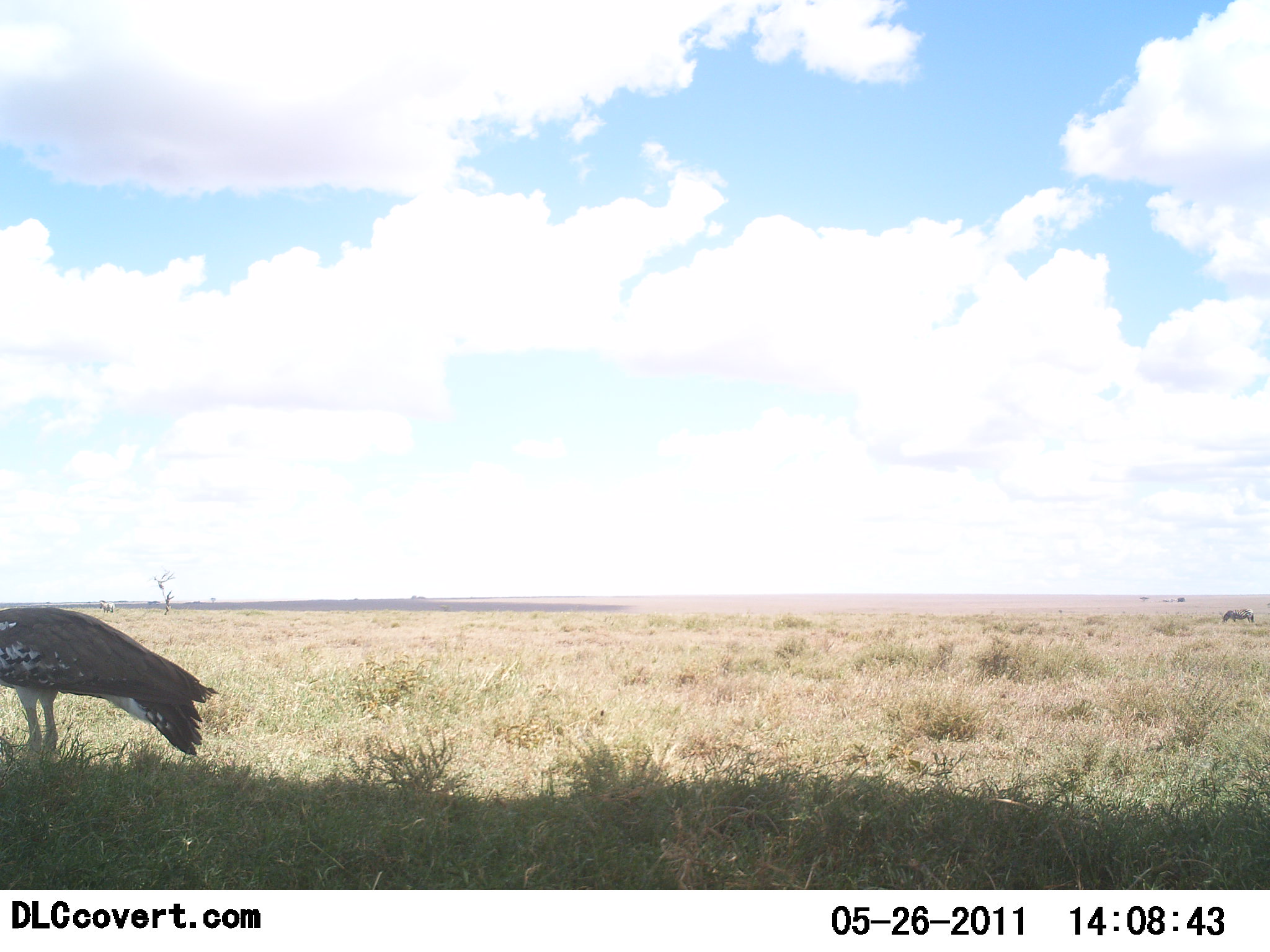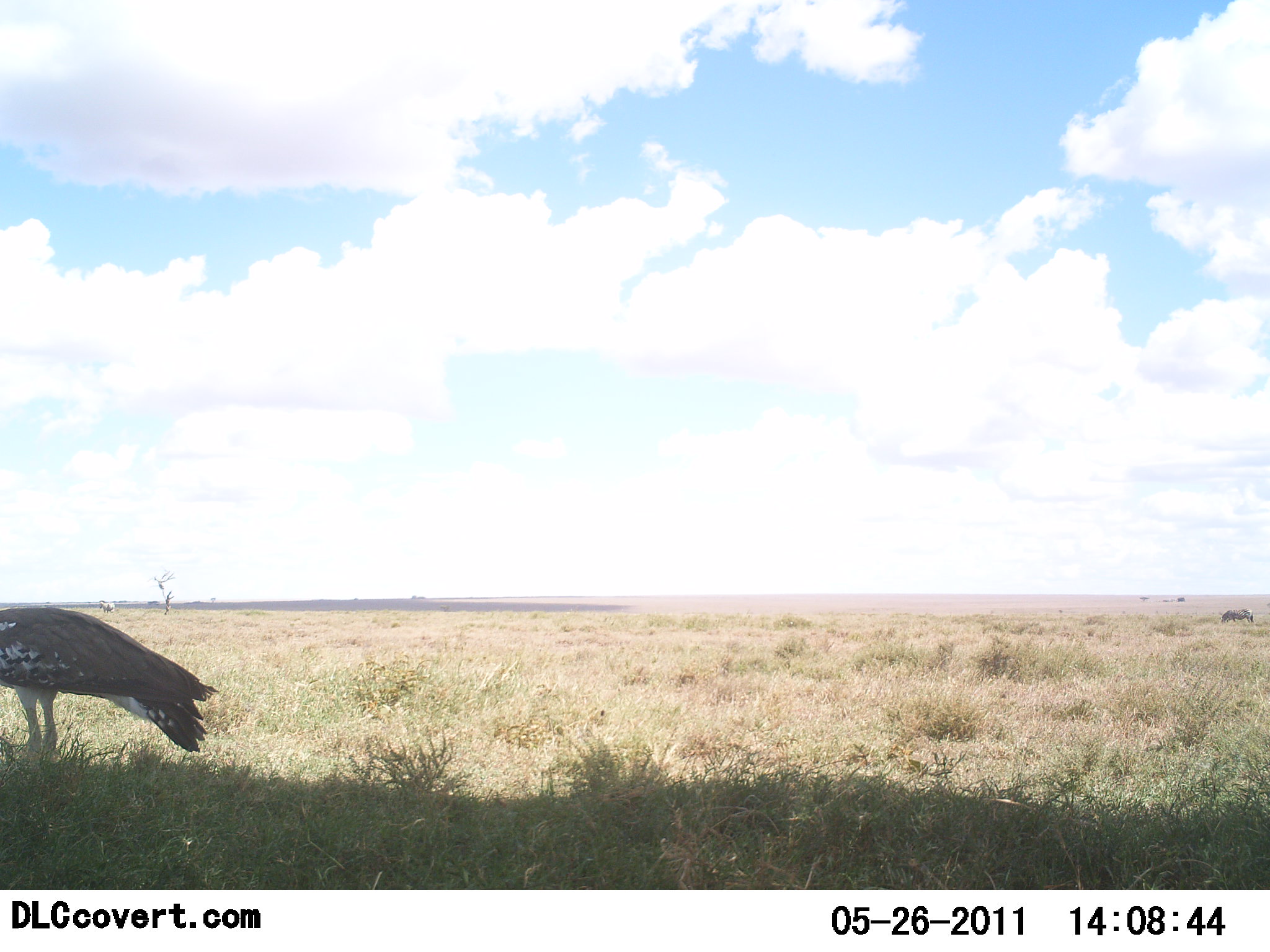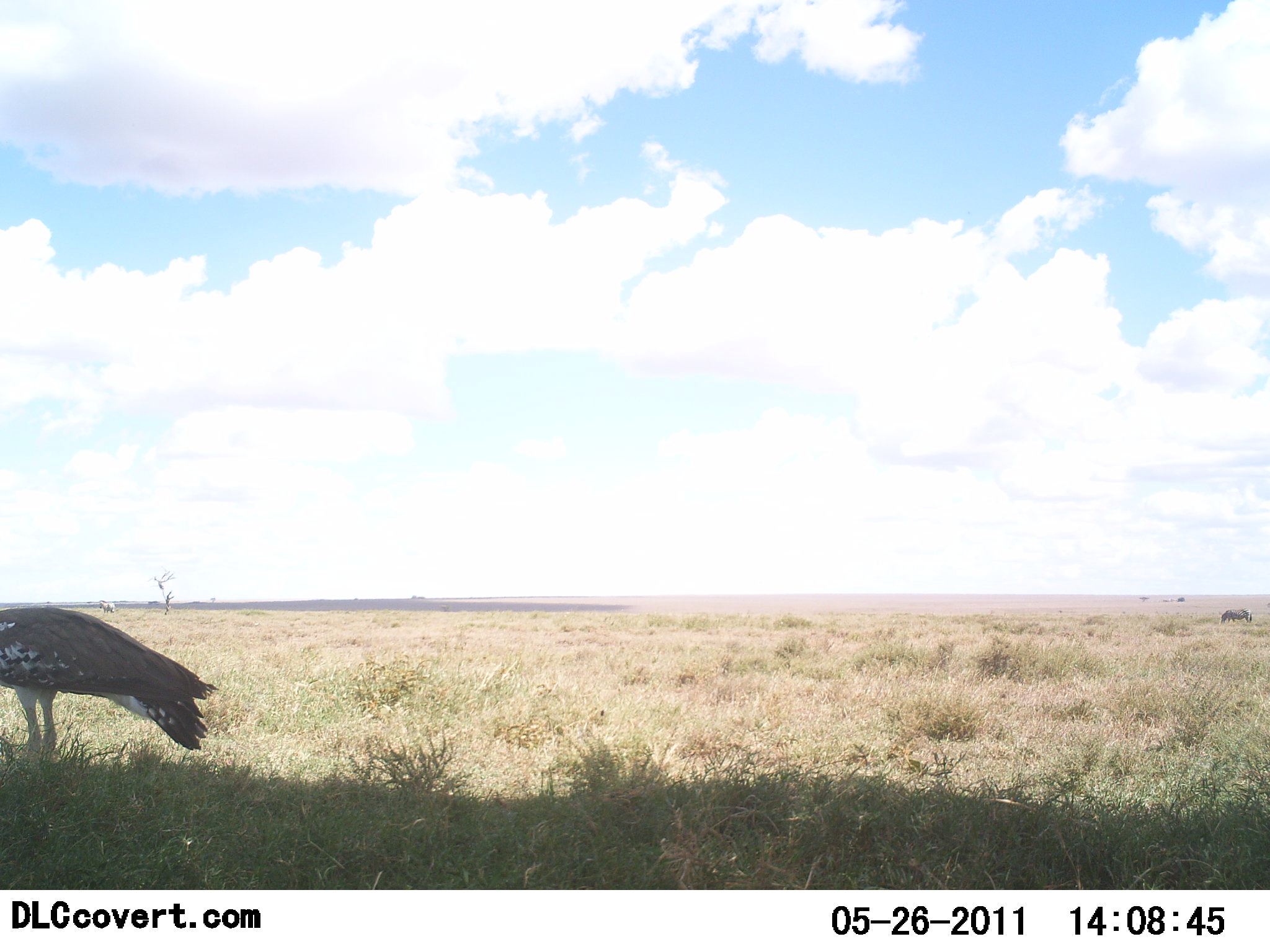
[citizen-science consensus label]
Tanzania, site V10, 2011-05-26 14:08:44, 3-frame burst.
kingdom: Animalia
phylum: Chordata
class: Aves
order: Otidiformes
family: Otididae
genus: Ardeotis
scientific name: Ardeotis kori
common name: kori bustard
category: koribustard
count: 1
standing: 92%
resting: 0%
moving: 0%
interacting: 0%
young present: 0%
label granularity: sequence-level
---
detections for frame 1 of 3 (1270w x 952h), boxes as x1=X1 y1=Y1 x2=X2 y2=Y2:
animal: x1=0 y1=603 x2=221 y2=776; x1=1221 y1=608 x2=1256 y2=625; x1=99 y1=600 x2=116 y2=613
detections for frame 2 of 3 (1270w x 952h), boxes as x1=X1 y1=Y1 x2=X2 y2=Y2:
animal: x1=0 y1=606 x2=221 y2=768; x1=1219 y1=607 x2=1256 y2=627; x1=1219 y1=607 x2=1255 y2=625; x1=99 y1=600 x2=116 y2=614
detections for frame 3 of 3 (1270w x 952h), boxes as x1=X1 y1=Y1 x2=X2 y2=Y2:
animal: x1=1 y1=607 x2=221 y2=763; x1=1221 y1=608 x2=1253 y2=625; x1=99 y1=600 x2=115 y2=614